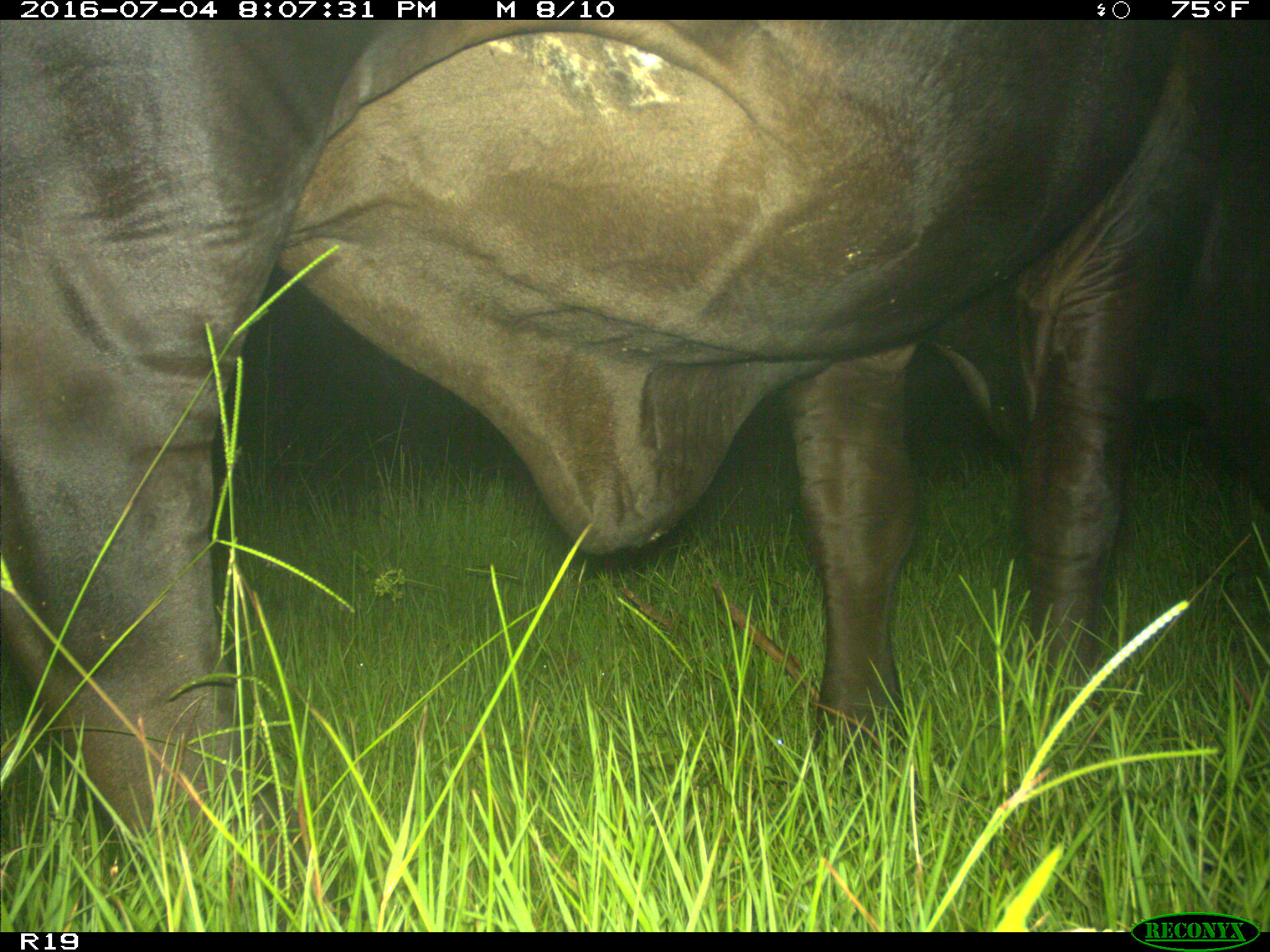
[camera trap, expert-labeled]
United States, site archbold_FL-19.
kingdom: Animalia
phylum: Chordata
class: Mammalia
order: Artiodactyla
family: Bovidae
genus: Bos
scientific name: Bos taurus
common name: domestic cow